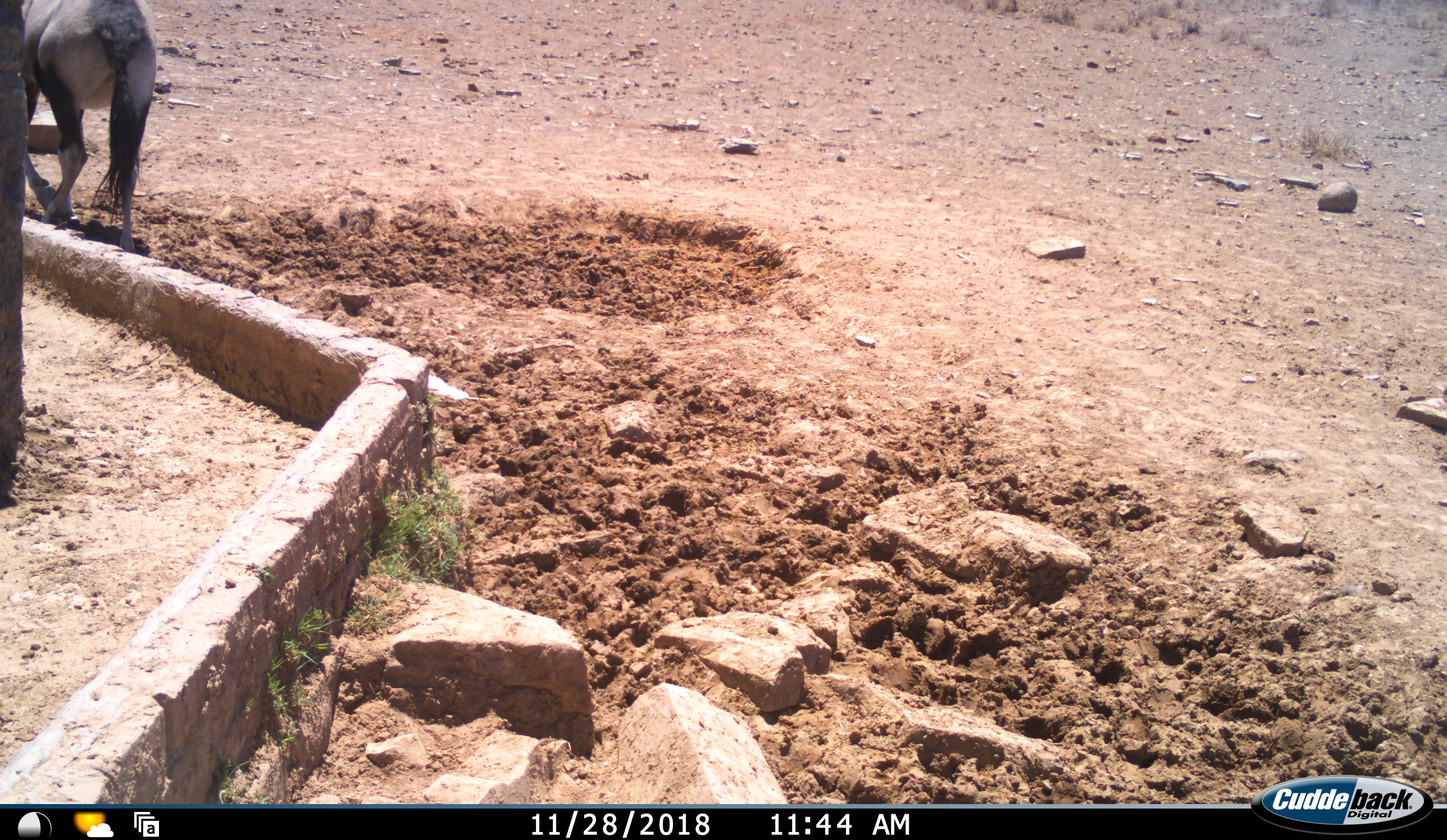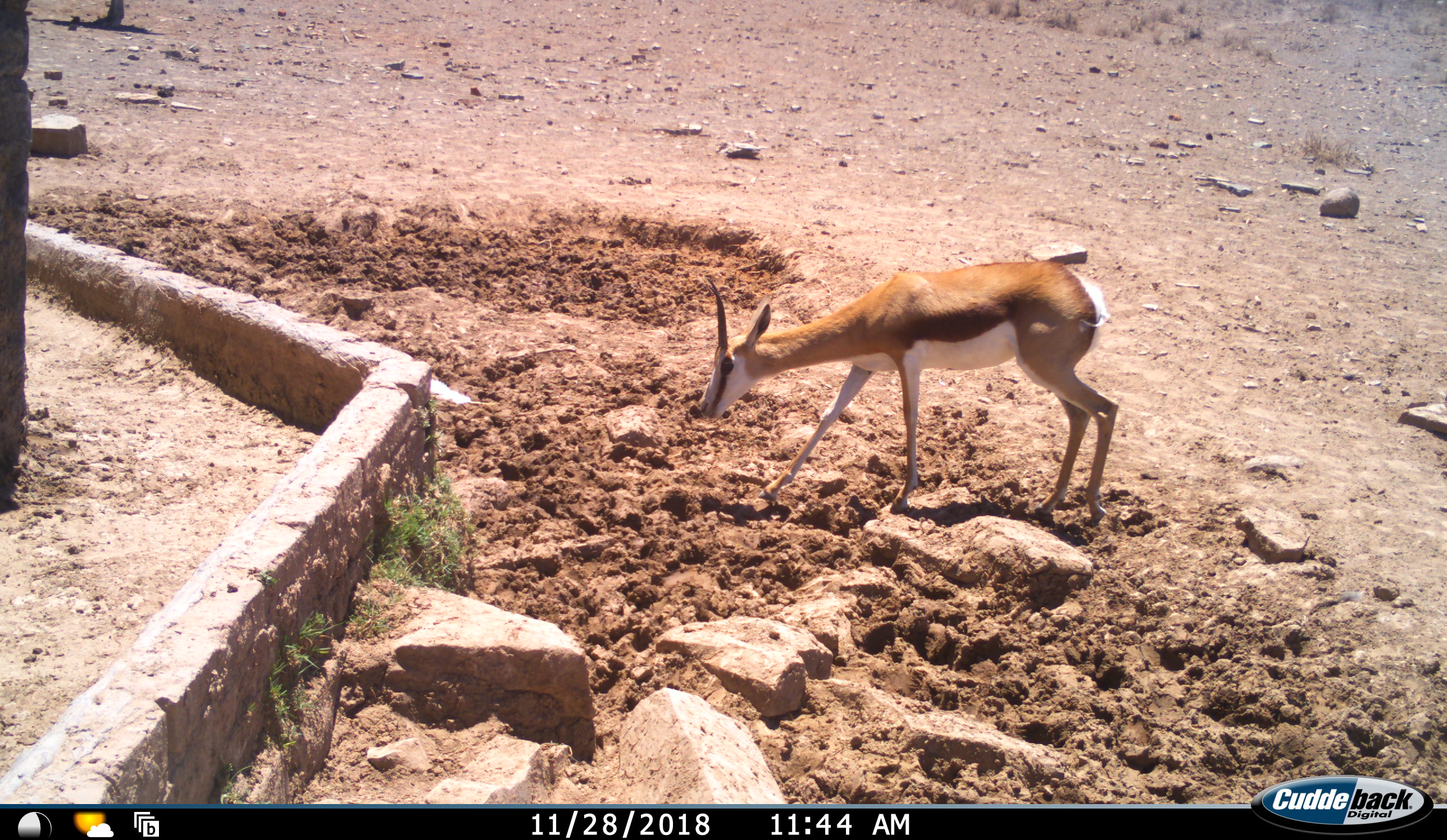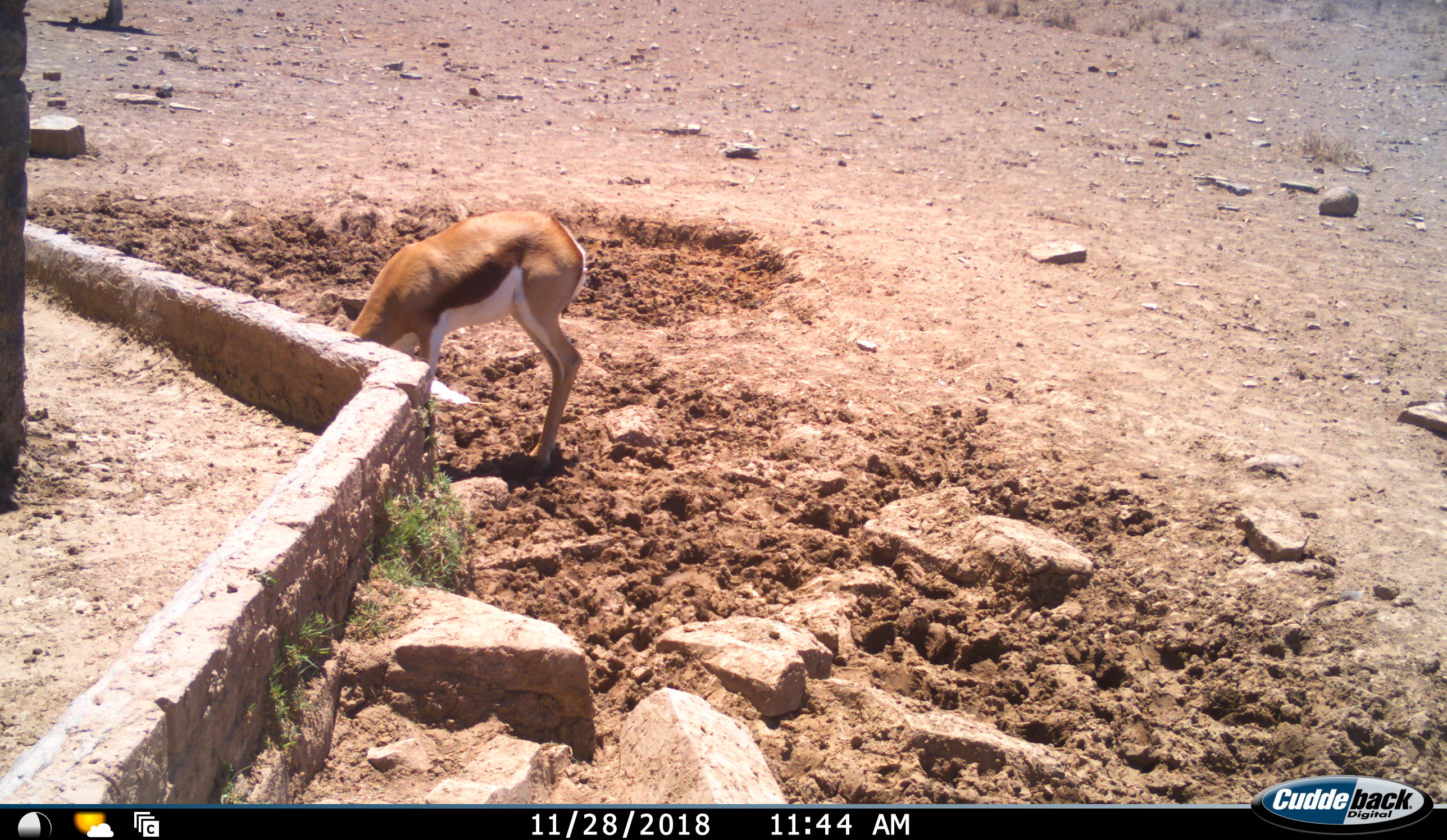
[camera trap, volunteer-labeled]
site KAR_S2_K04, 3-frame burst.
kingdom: Animalia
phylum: Chordata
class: Mammalia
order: Artiodactyla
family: Bovidae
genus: Oryx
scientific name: Oryx gazella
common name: gemsbok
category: oryx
Oryx (gemsbok) (Oryx gazella), count 1. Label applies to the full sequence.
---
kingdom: Animalia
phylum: Chordata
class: Mammalia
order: Artiodactyla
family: Bovidae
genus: Antidorcas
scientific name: Antidorcas marsupialis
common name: springbok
Springbok (Antidorcas marsupialis), count 1. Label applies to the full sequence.